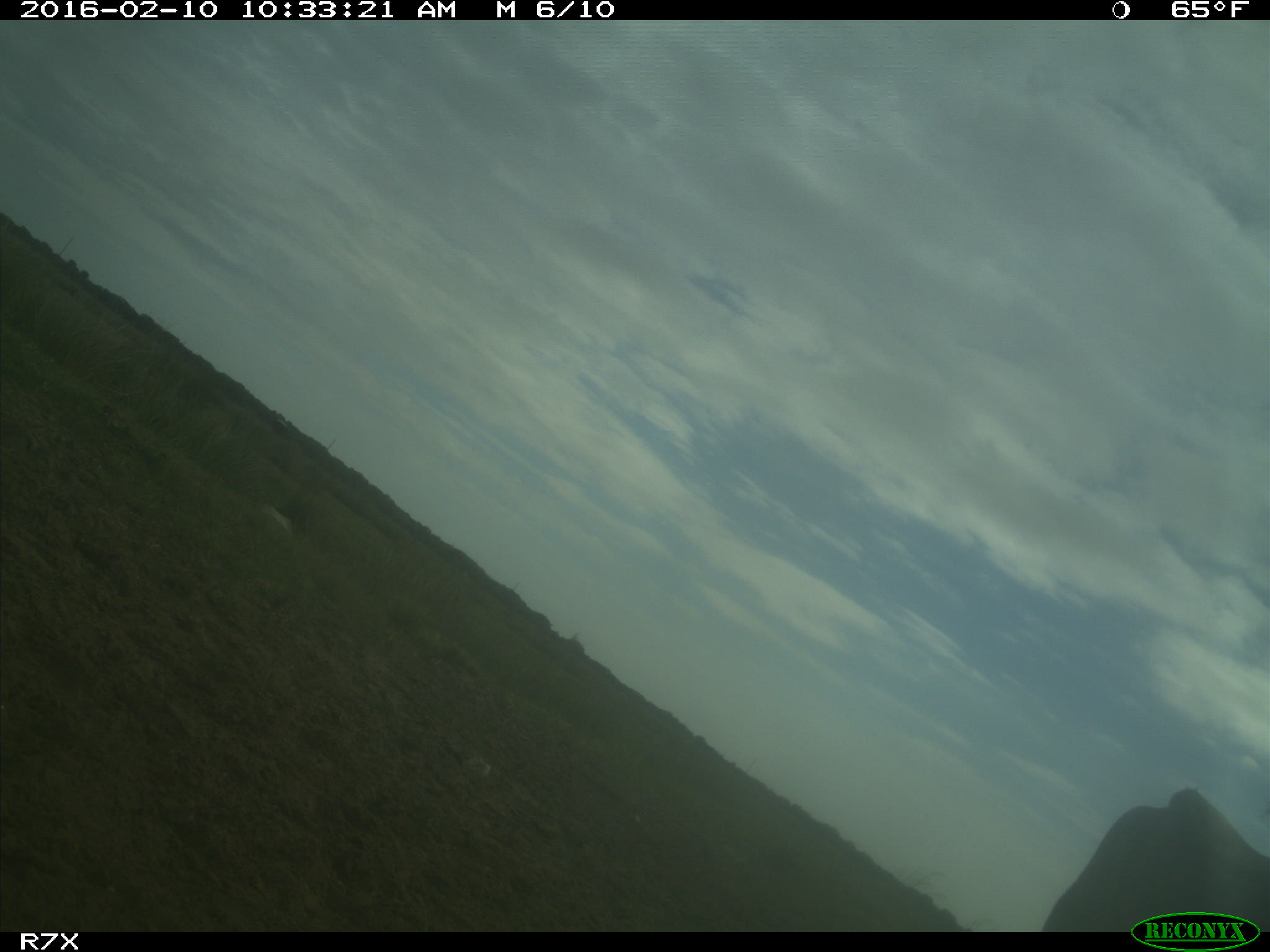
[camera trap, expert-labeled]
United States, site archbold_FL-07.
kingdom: Animalia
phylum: Chordata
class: Mammalia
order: Artiodactyla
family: Bovidae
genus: Bos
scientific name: Bos taurus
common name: domestic cow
Bos taurus (domestic cow).